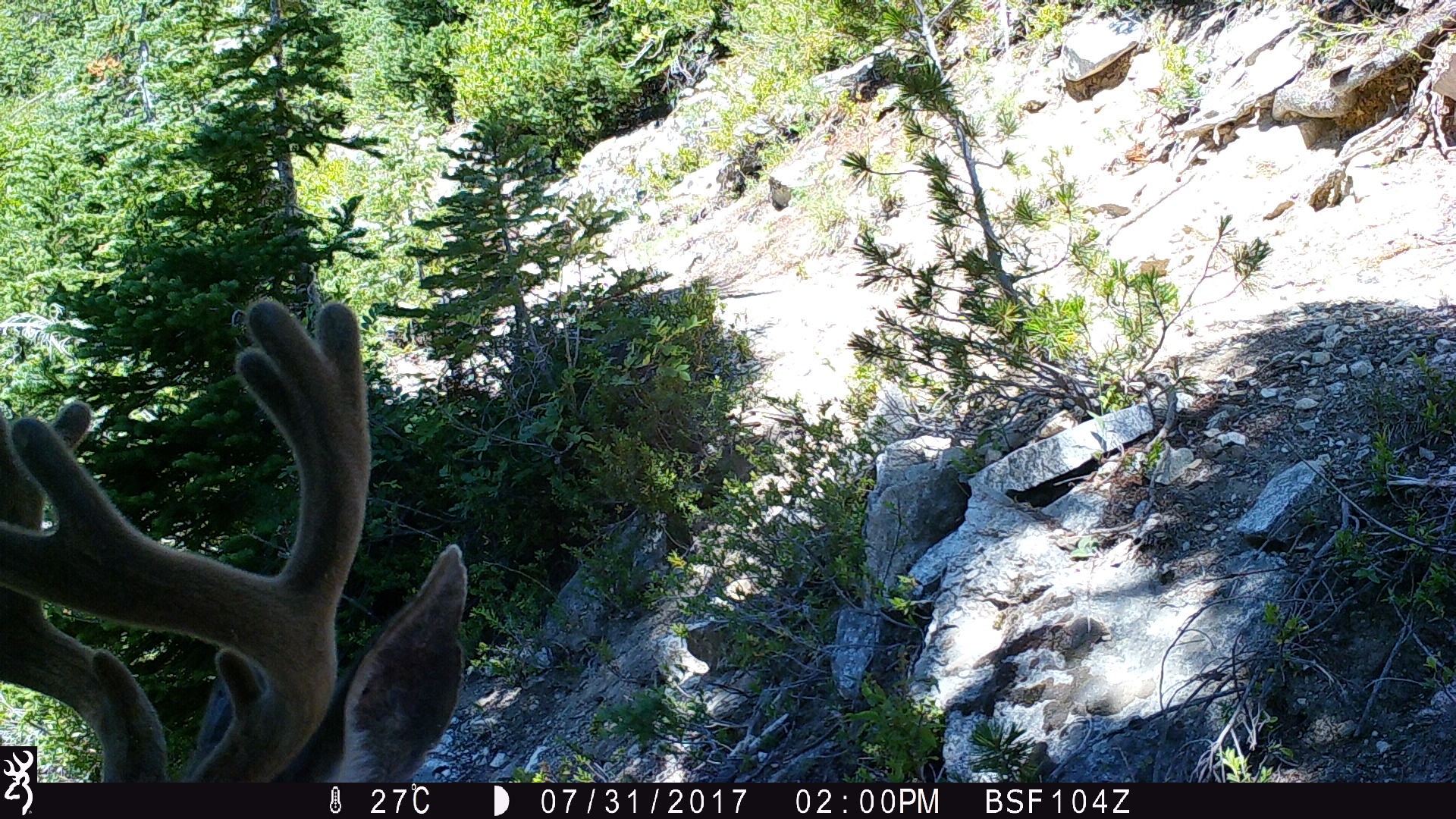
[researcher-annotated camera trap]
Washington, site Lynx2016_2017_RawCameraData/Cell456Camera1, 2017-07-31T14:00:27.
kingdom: Animalia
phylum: Chordata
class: Mammalia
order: Artiodactyla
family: Cervidae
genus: Odocoileus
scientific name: Odocoileus hemionus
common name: mule deer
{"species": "Odocoileus hemionus (mule deer)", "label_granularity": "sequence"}